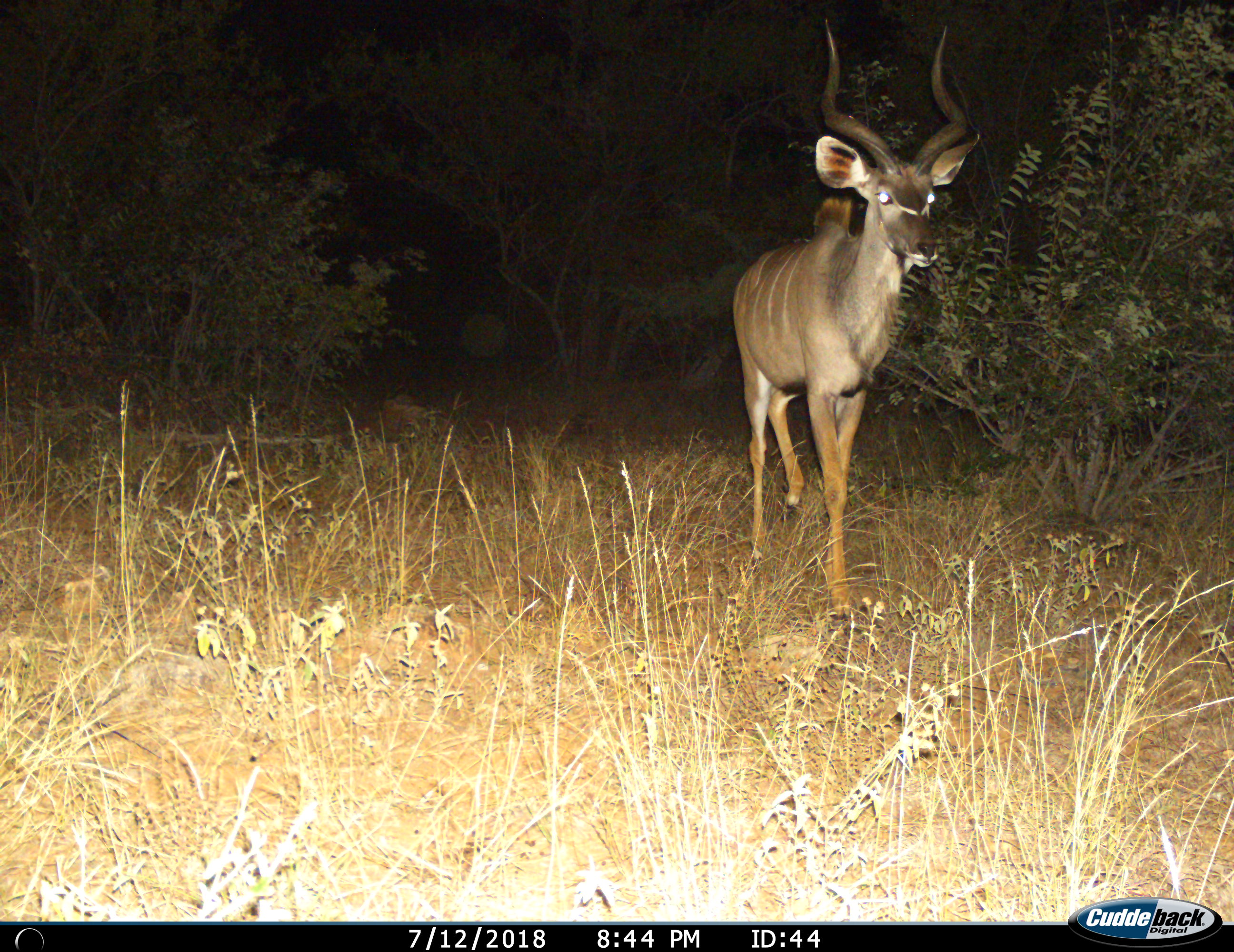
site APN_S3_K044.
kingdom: Animalia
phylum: Chordata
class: Mammalia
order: Artiodactyla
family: Bovidae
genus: Tragelaphus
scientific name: Tragelaphus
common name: kudu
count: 1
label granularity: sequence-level